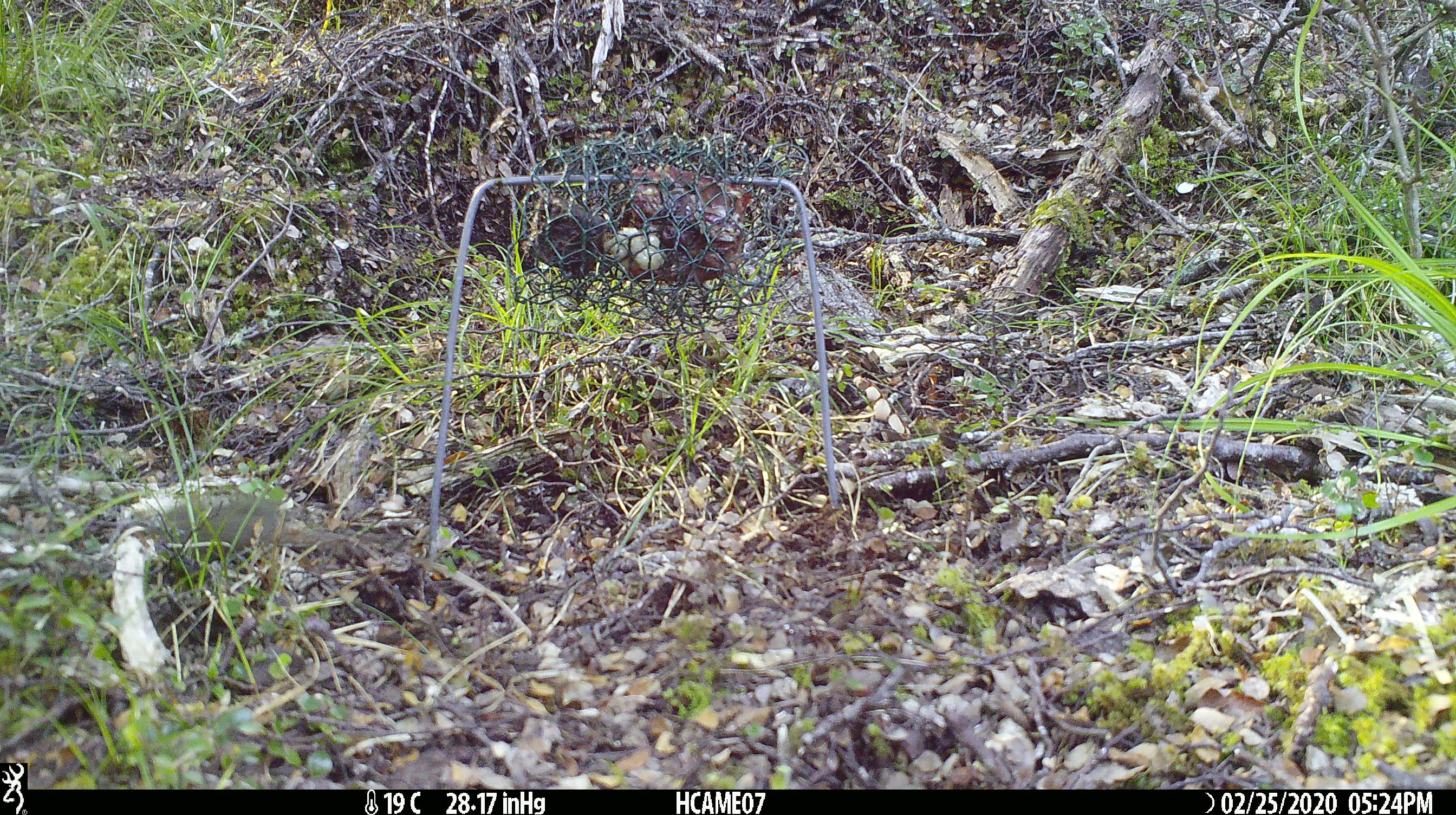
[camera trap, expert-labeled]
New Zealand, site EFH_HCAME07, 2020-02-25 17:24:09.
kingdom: Animalia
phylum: Chordata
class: Mammalia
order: Rodentia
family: Muridae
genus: Mus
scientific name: Mus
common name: mouse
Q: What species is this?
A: Mouse (Mus).